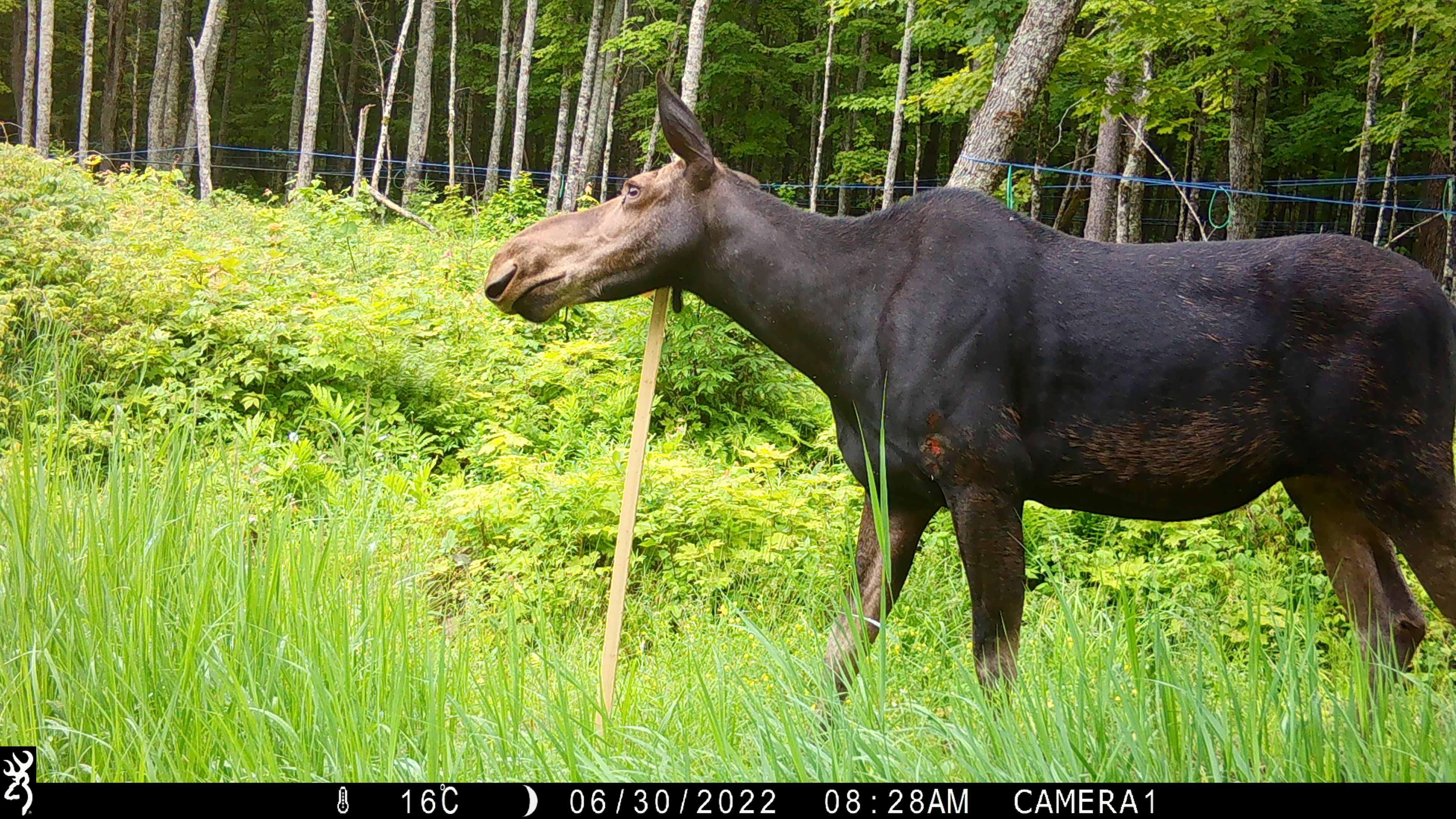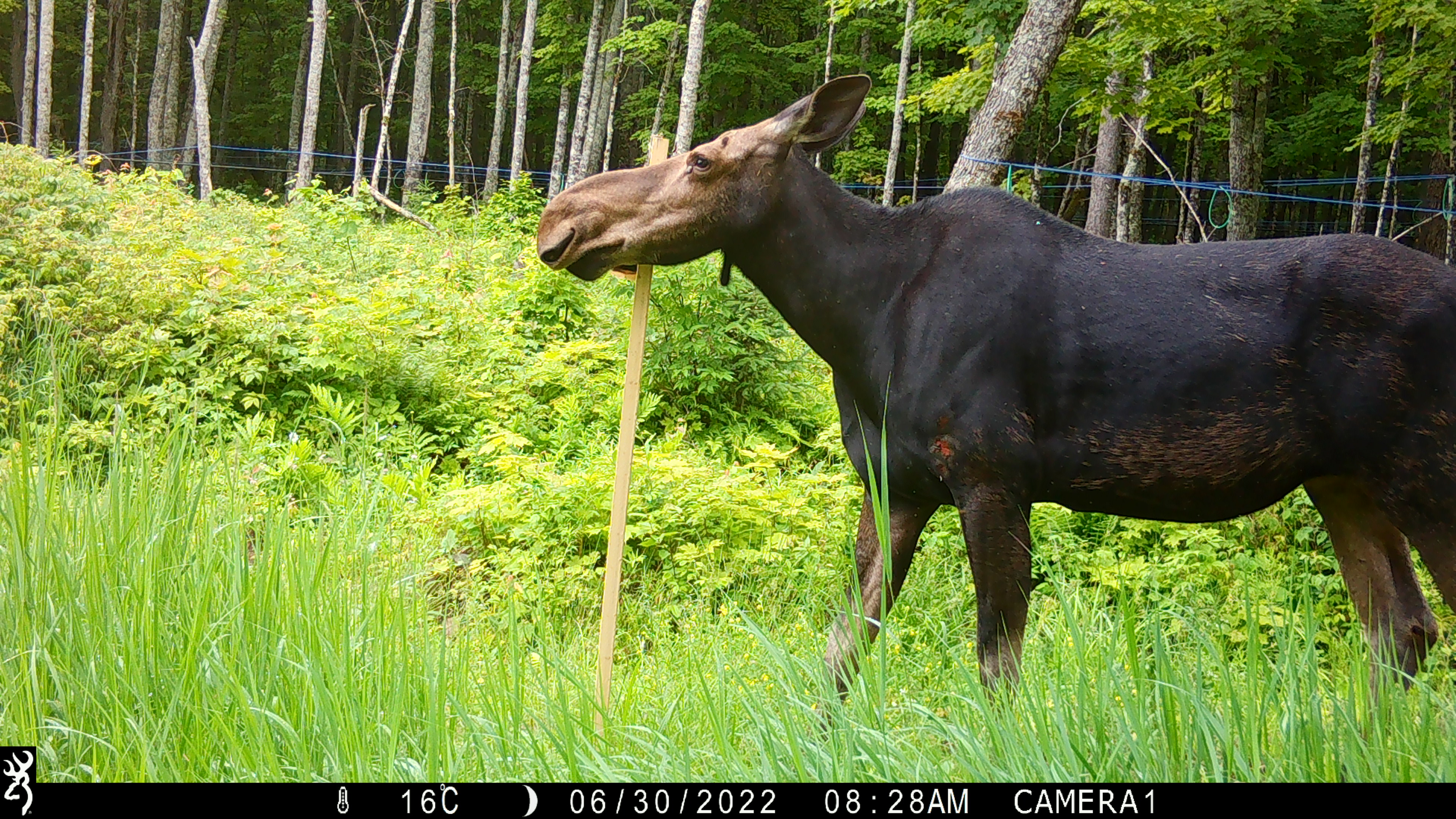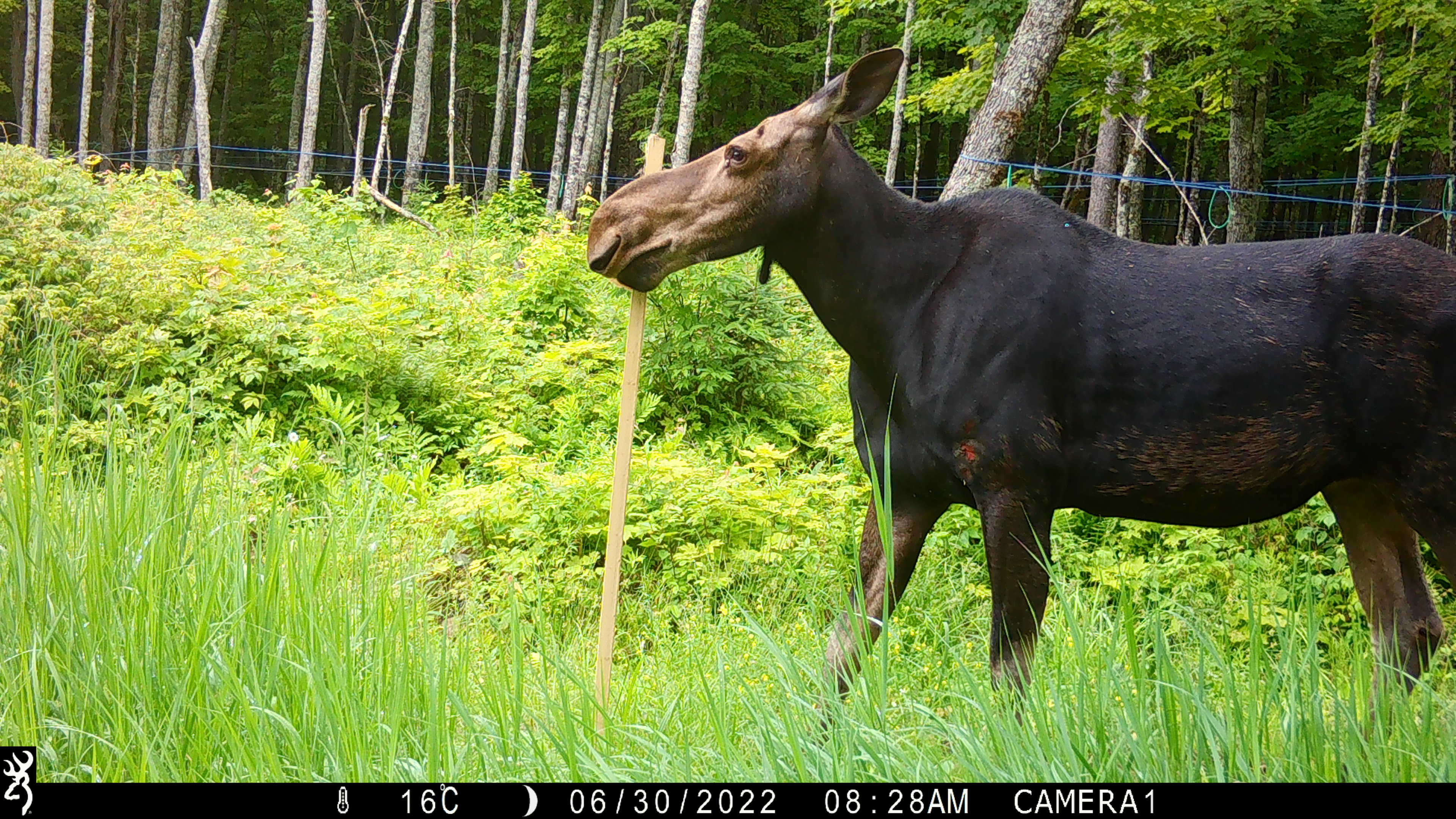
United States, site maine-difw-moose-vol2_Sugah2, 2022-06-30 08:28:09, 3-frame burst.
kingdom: Animalia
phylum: Chordata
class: Mammalia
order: Artiodactyla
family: Cervidae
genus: Alces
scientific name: Alces alces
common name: moose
Moose (Alces alces).